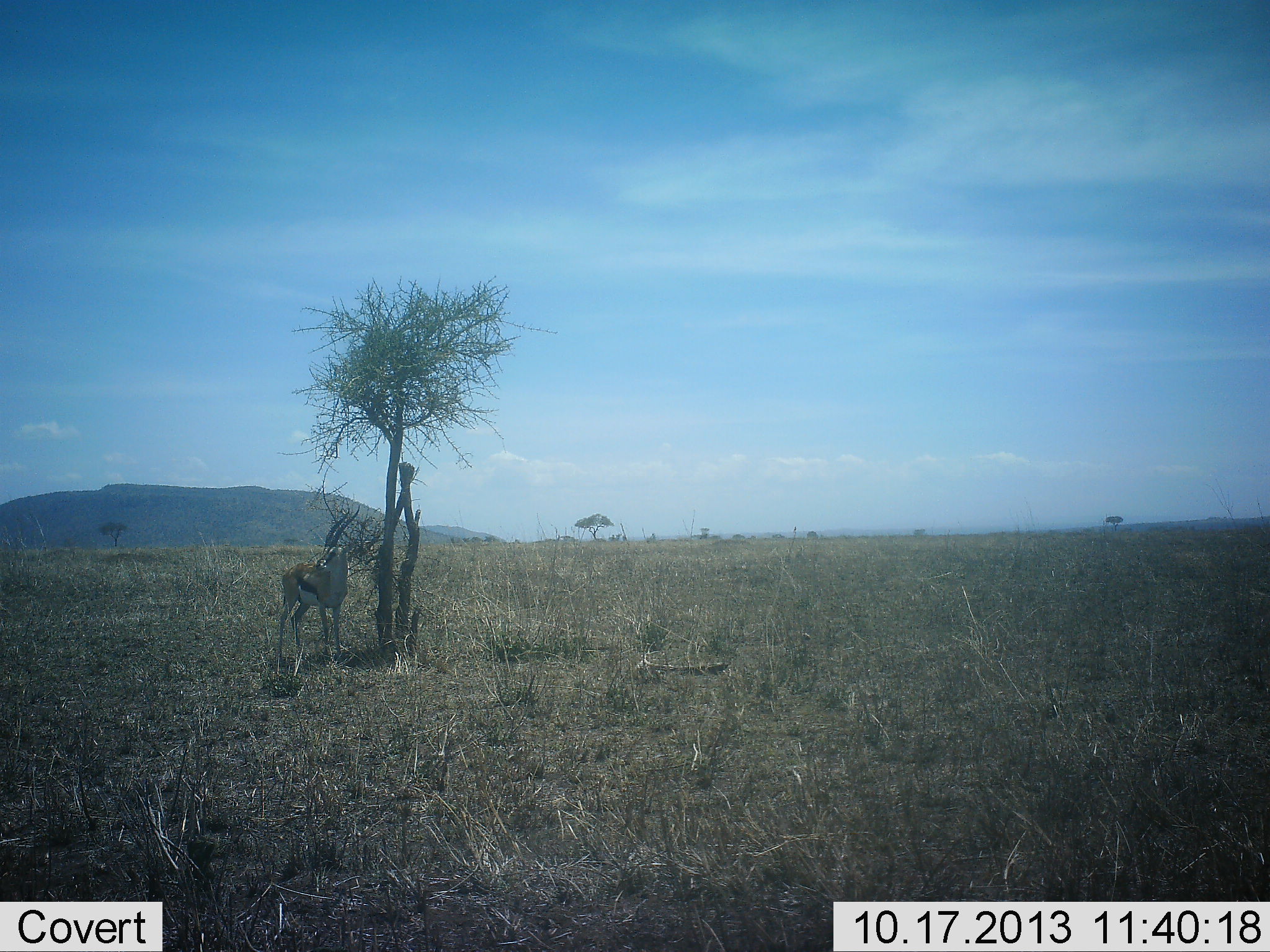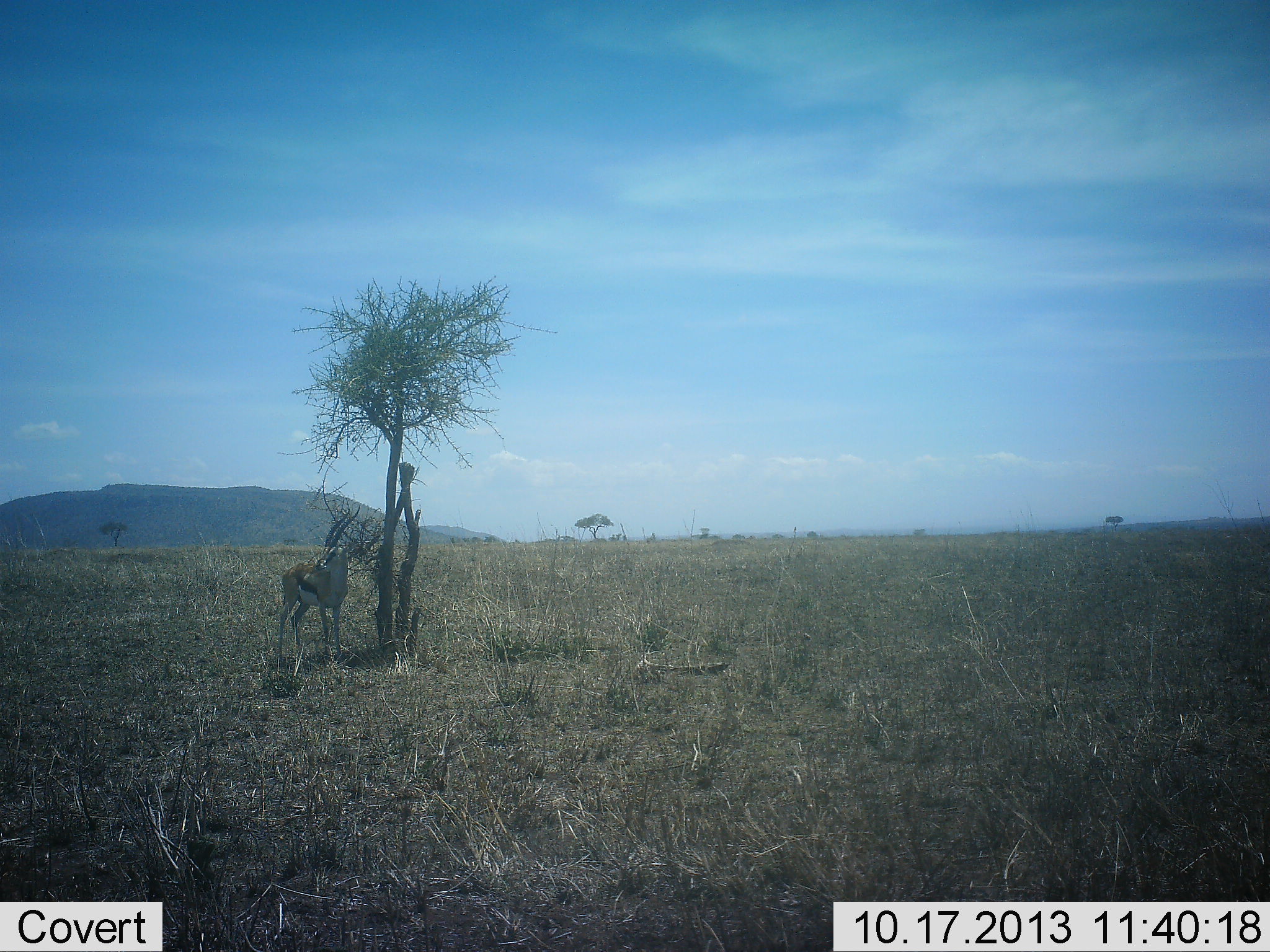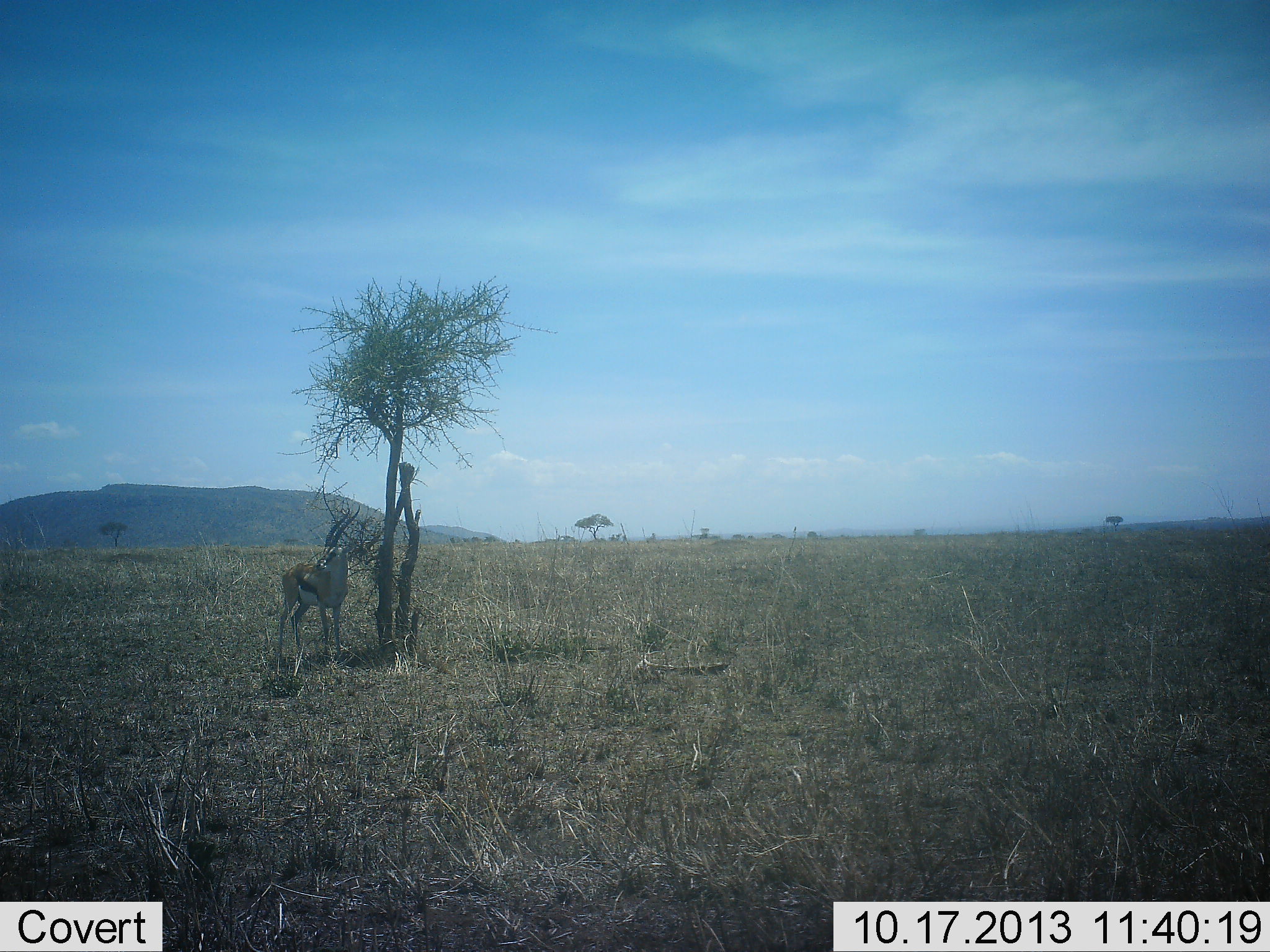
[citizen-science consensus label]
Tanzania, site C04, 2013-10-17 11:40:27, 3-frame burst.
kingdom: Animalia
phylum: Chordata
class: Mammalia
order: Artiodactyla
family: Bovidae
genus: Eudorcas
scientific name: Eudorcas thomsonii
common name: thomson's gazelle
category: gazellethomsons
Gazellethomsons (thomson's gazelle) (Eudorcas thomsonii), count 1. Behavior (volunteer vote fractions): standing 100%, resting 0%, moving 0%, interacting 0%. Young present (vote fraction): 0%. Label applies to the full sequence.